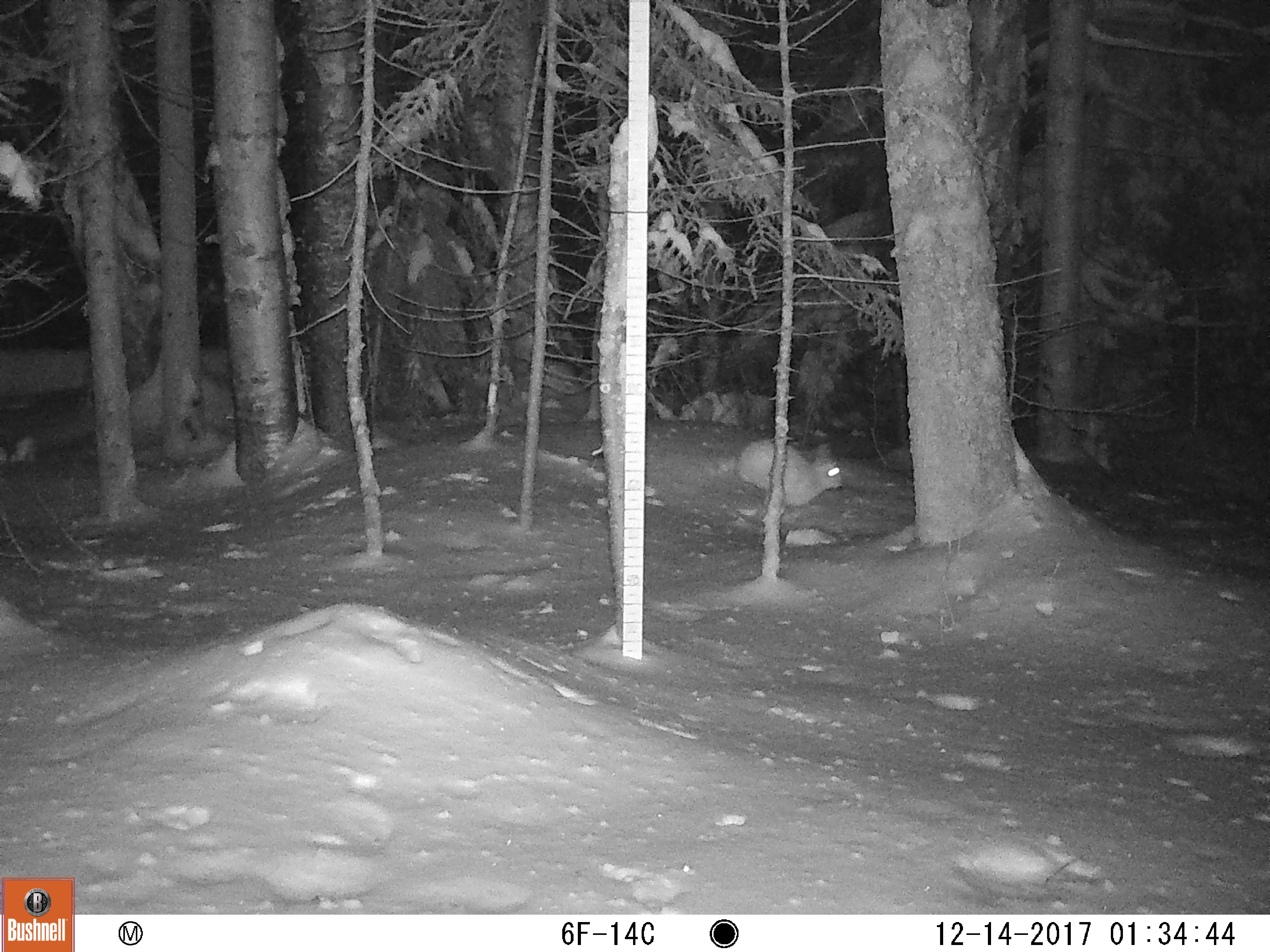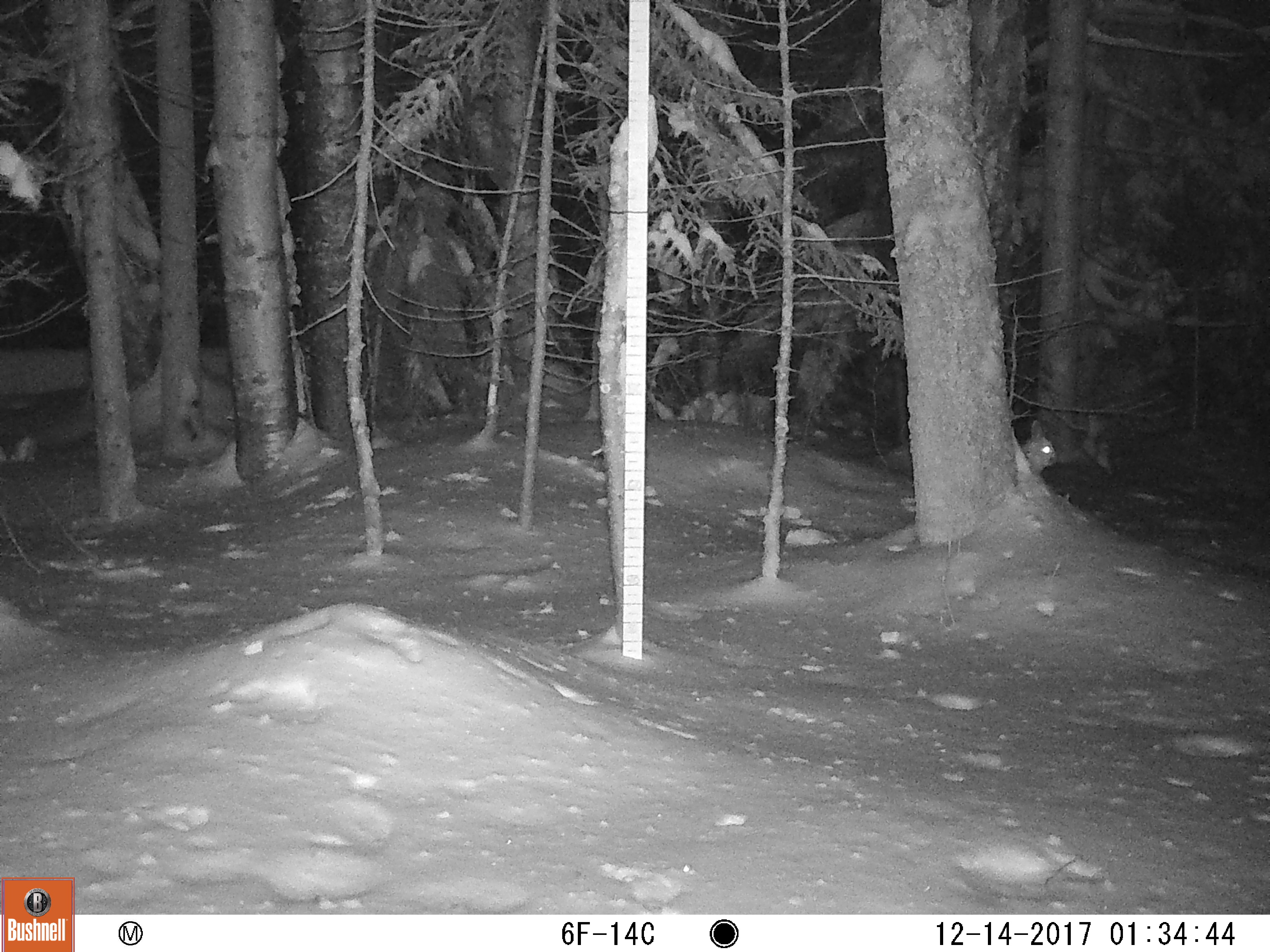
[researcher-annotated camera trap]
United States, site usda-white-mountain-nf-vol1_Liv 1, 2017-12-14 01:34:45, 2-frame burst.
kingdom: Animalia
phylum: Chordata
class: Mammalia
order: Lagomorpha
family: Leporidae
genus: Lepus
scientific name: Lepus americanus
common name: snowshoe hare